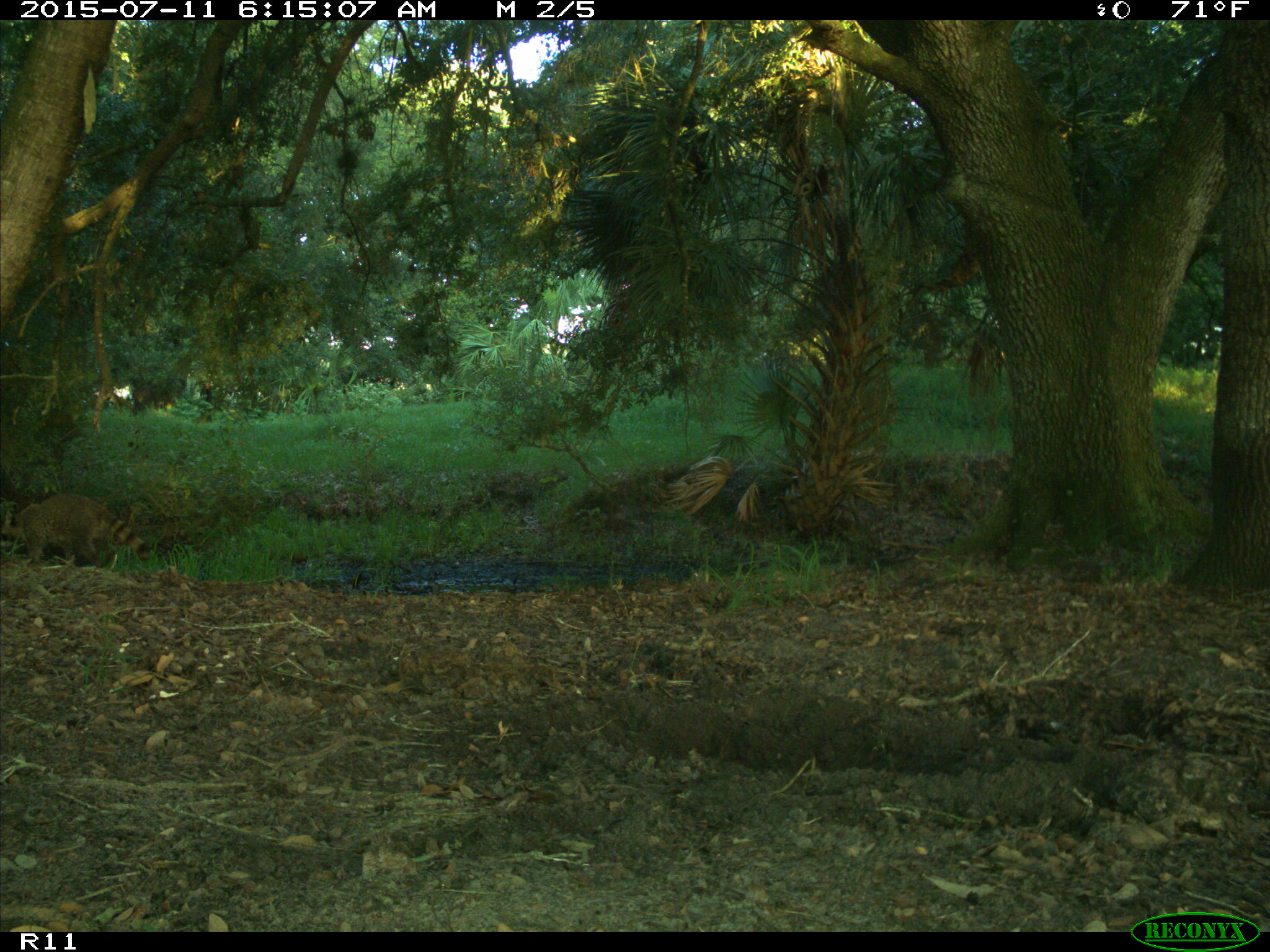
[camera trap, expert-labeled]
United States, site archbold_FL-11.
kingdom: Animalia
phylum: Chordata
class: Mammalia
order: Carnivora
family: Procyonidae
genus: Procyon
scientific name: Procyon lotor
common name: common raccoon